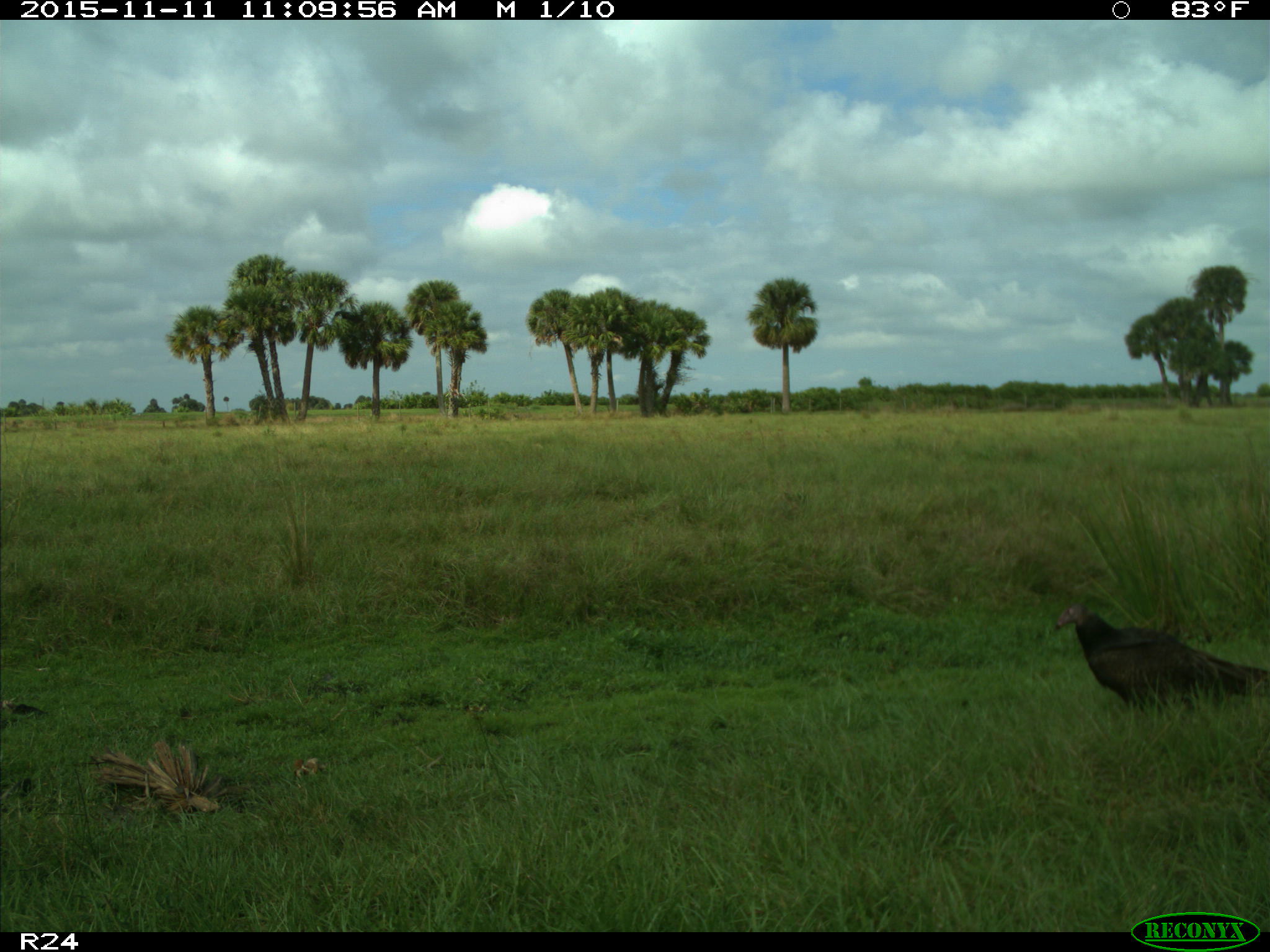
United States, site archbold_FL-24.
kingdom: Animalia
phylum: Chordata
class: Aves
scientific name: Aves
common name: birds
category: unidentified bird